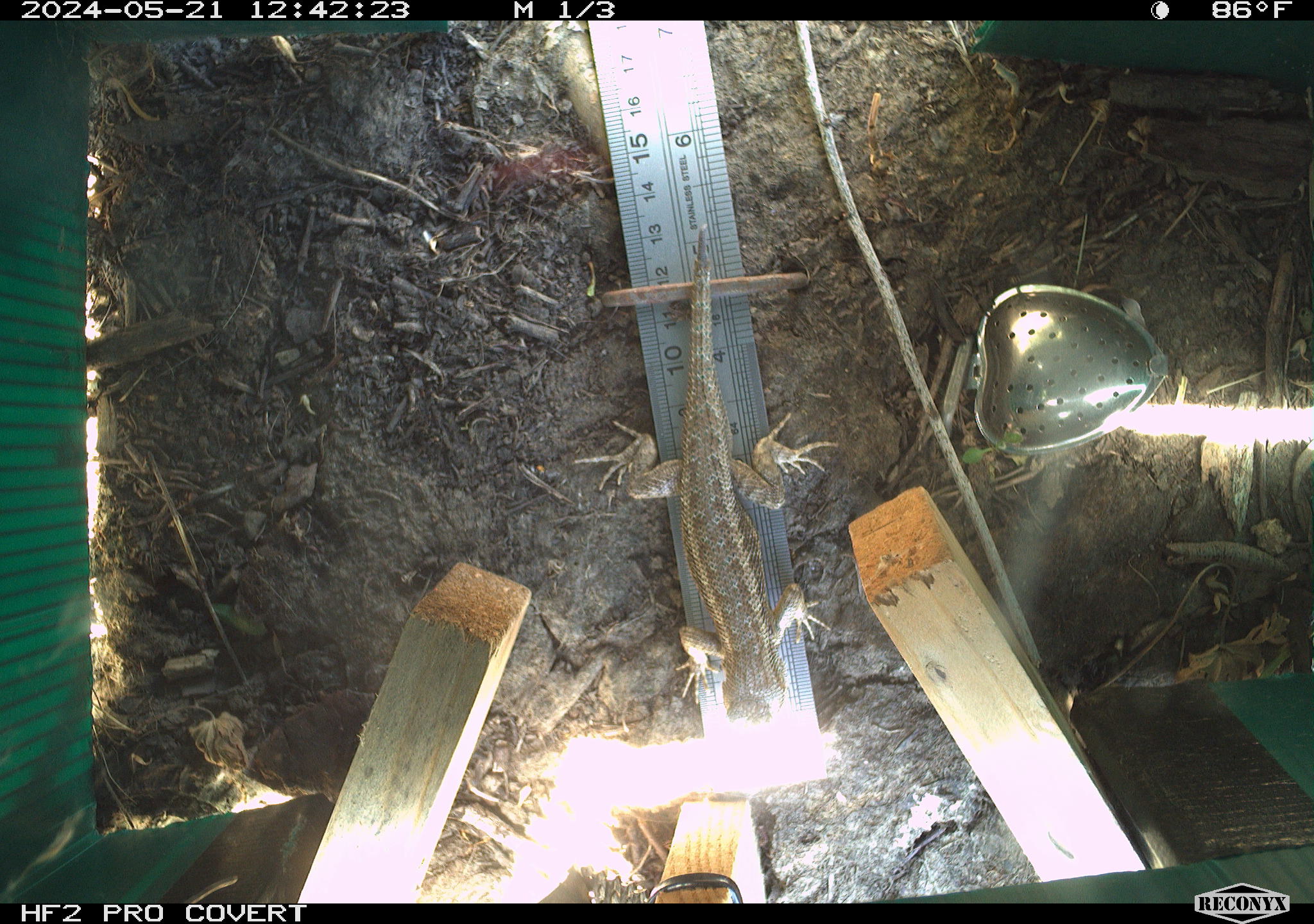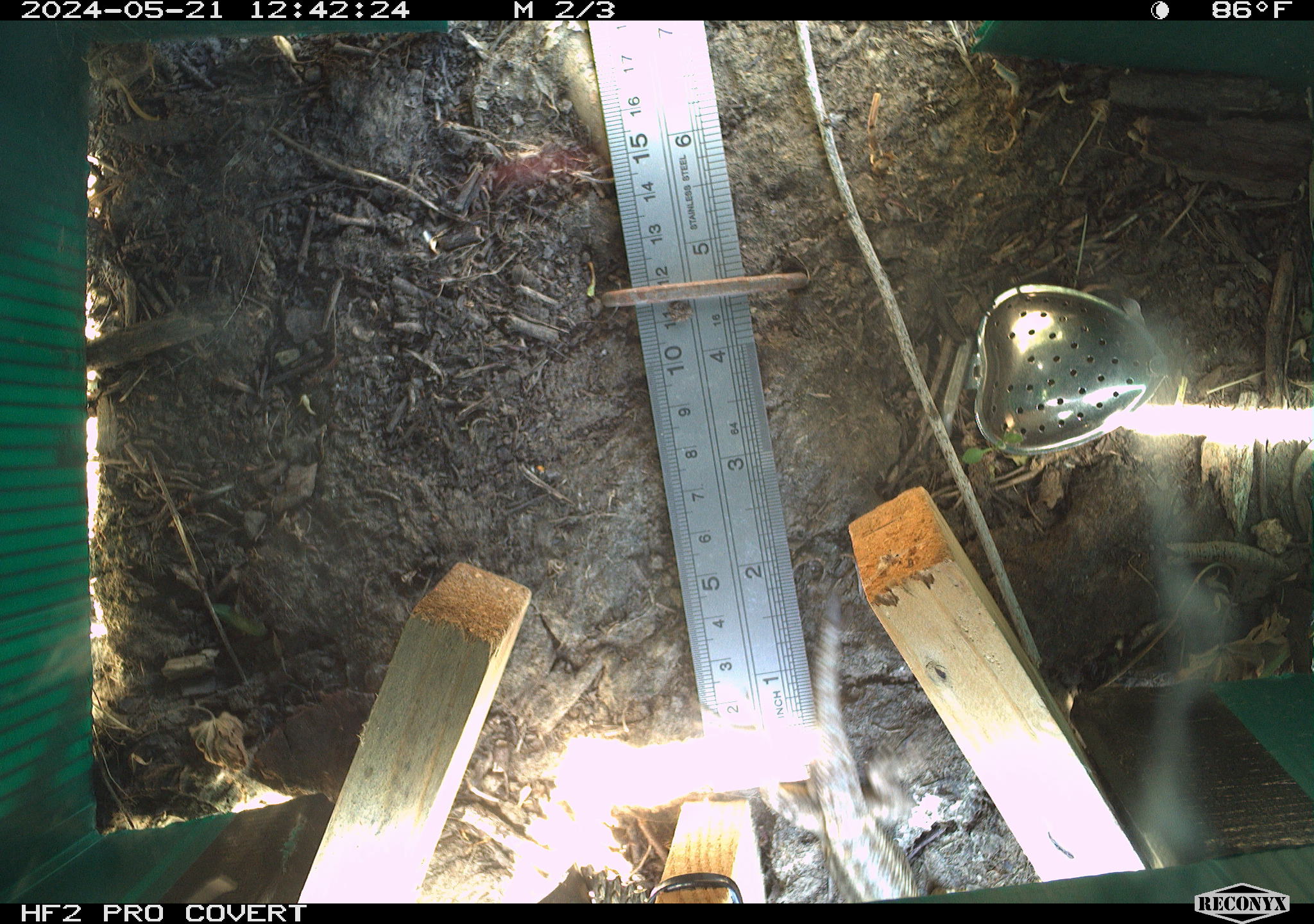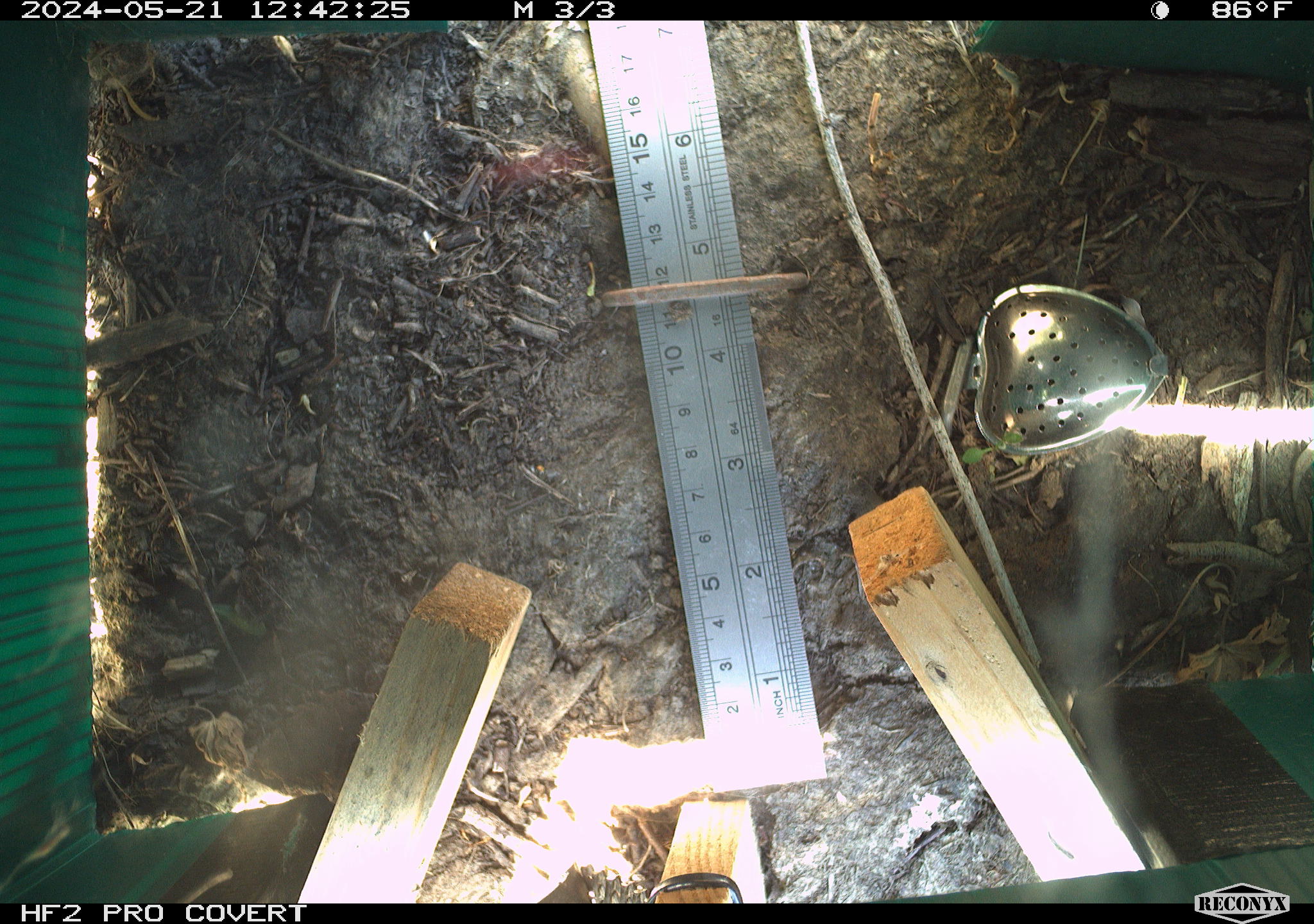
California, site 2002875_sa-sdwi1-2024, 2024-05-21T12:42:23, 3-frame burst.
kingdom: Animalia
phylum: Chordata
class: Reptilia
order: Squamata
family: Phrynosomatidae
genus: Sceloporus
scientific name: Sceloporus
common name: spiny lizards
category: sceloporus species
Sceloporus species (spiny lizards) (Sceloporus).